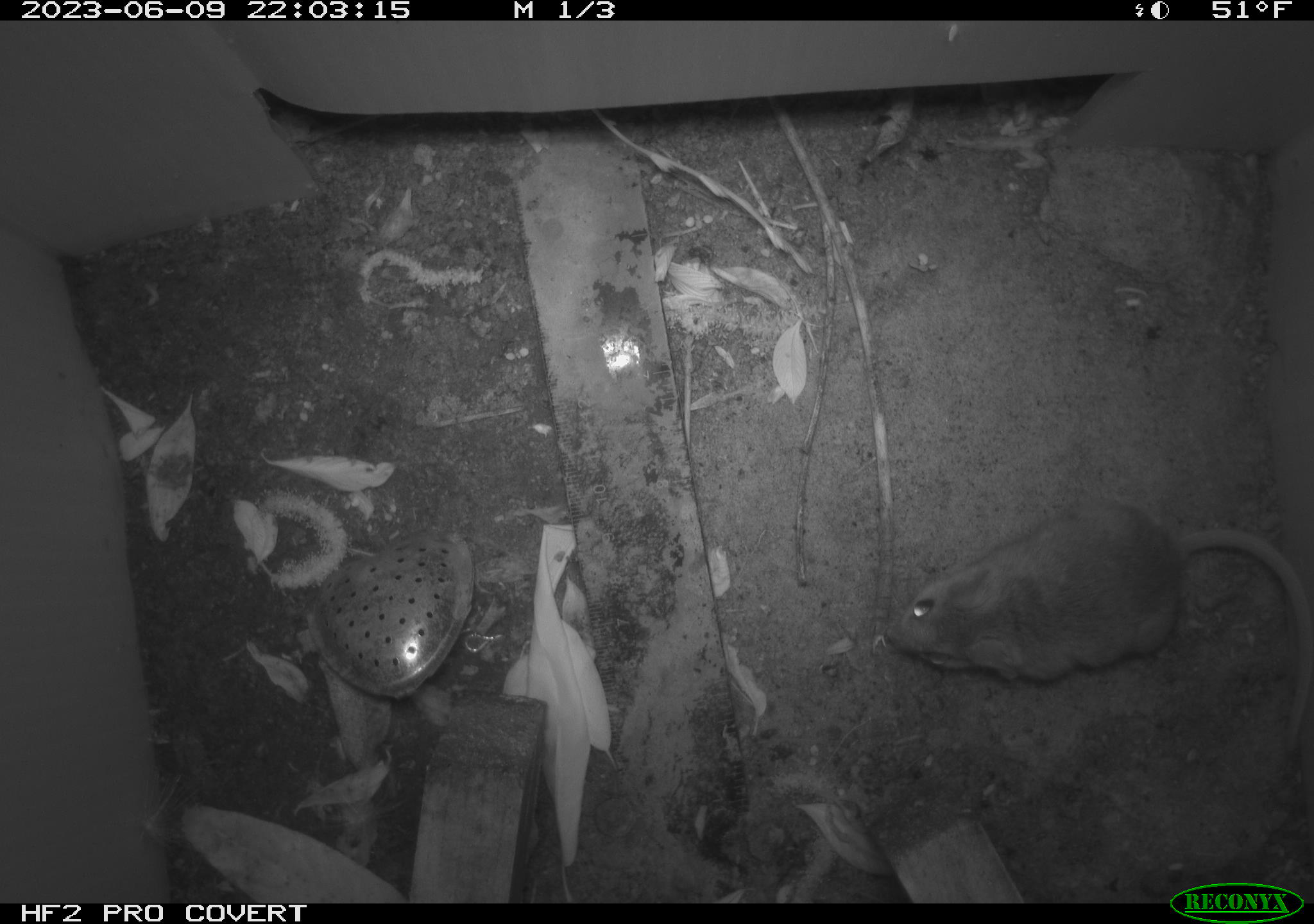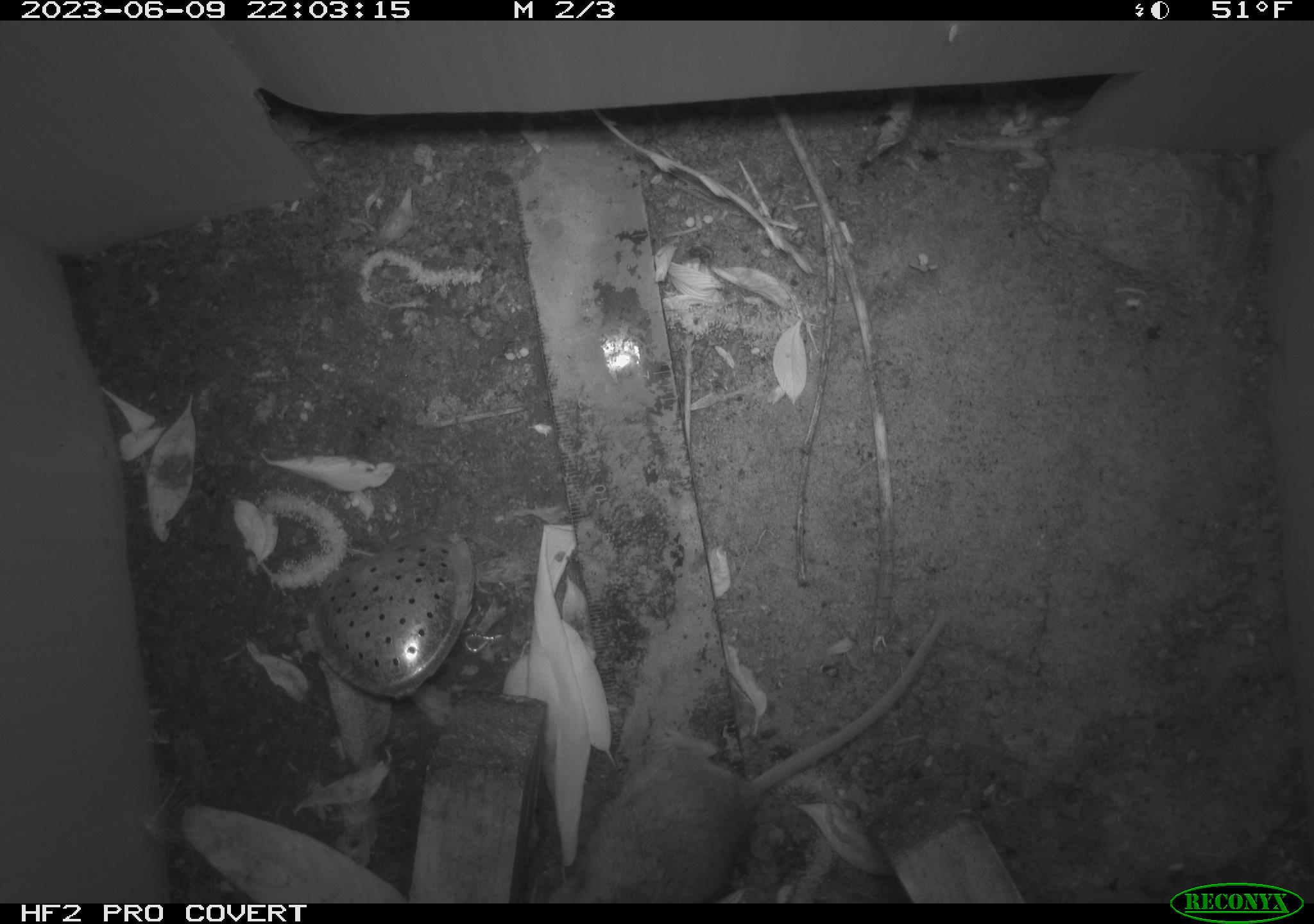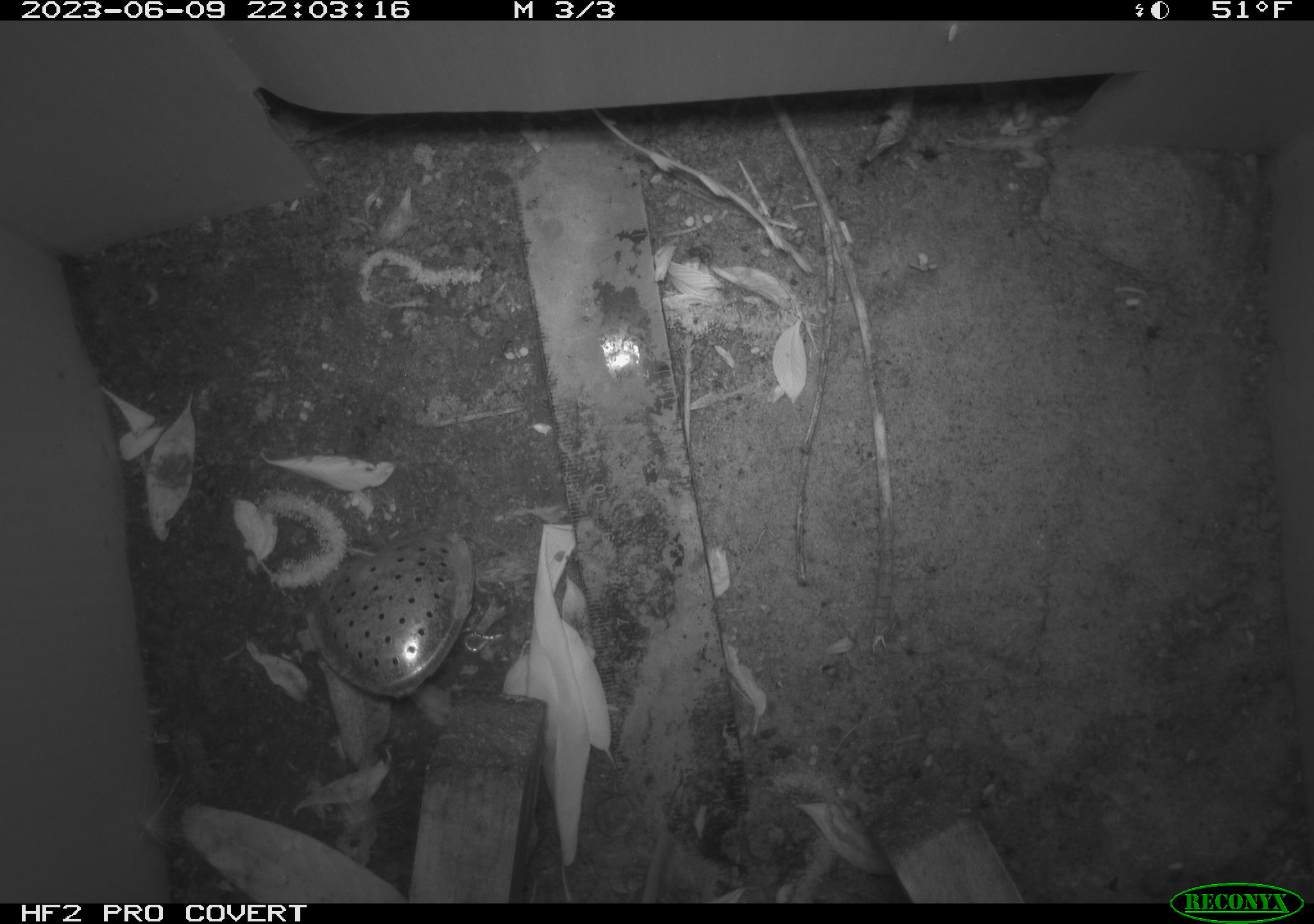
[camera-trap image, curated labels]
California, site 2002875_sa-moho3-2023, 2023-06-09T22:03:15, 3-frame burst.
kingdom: Animalia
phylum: Chordata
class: Mammalia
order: Rodentia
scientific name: Rodentia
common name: mouse species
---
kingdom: Animalia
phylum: Chordata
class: Mammalia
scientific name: Mammalia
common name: small mammal